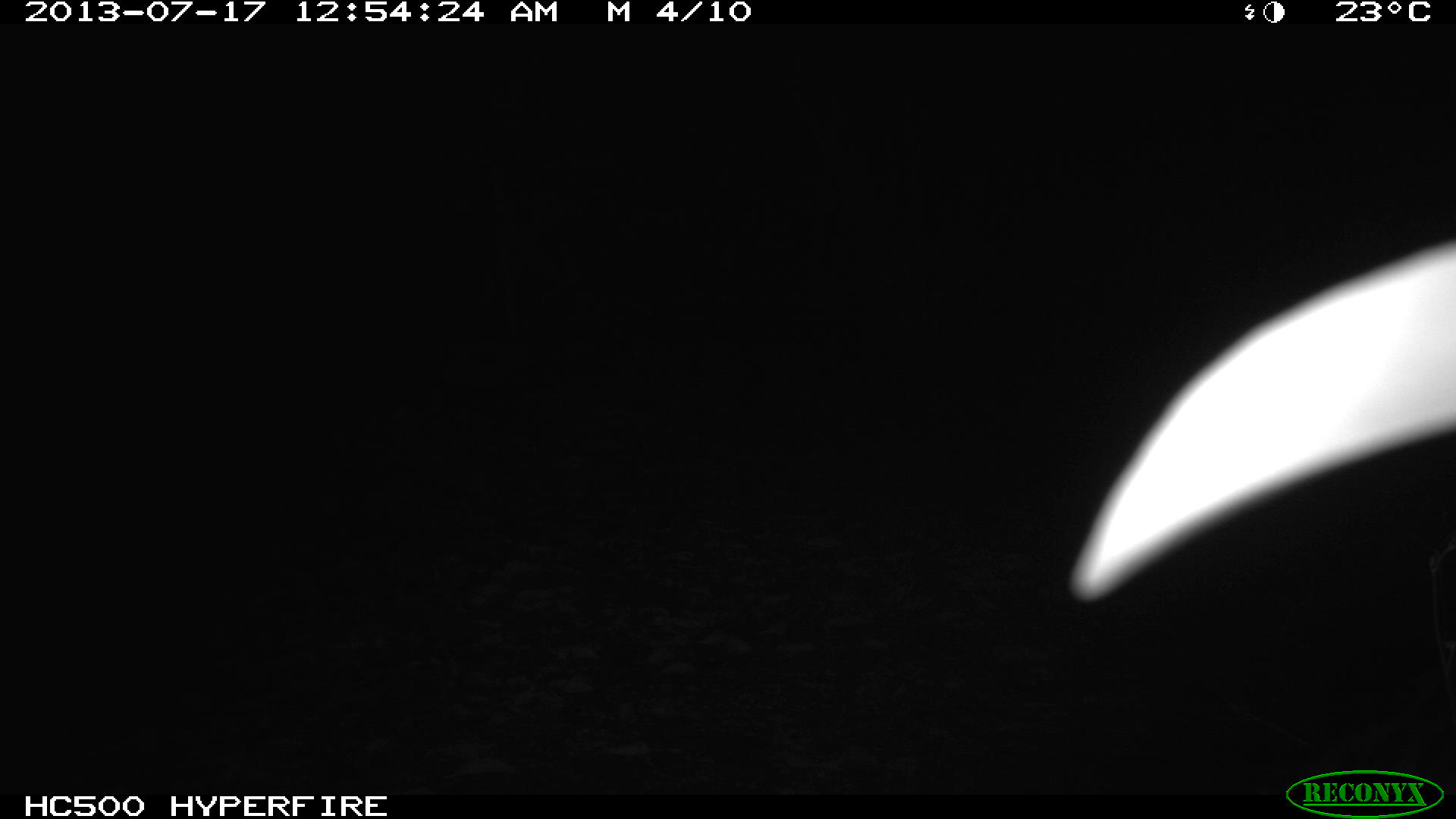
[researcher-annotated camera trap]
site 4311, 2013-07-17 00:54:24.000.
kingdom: Animalia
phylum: Chordata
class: Mammalia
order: Carnivora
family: Felidae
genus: Leopardus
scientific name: Leopardus wiedii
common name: margay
Leopardus wiedii (margay), count 1.